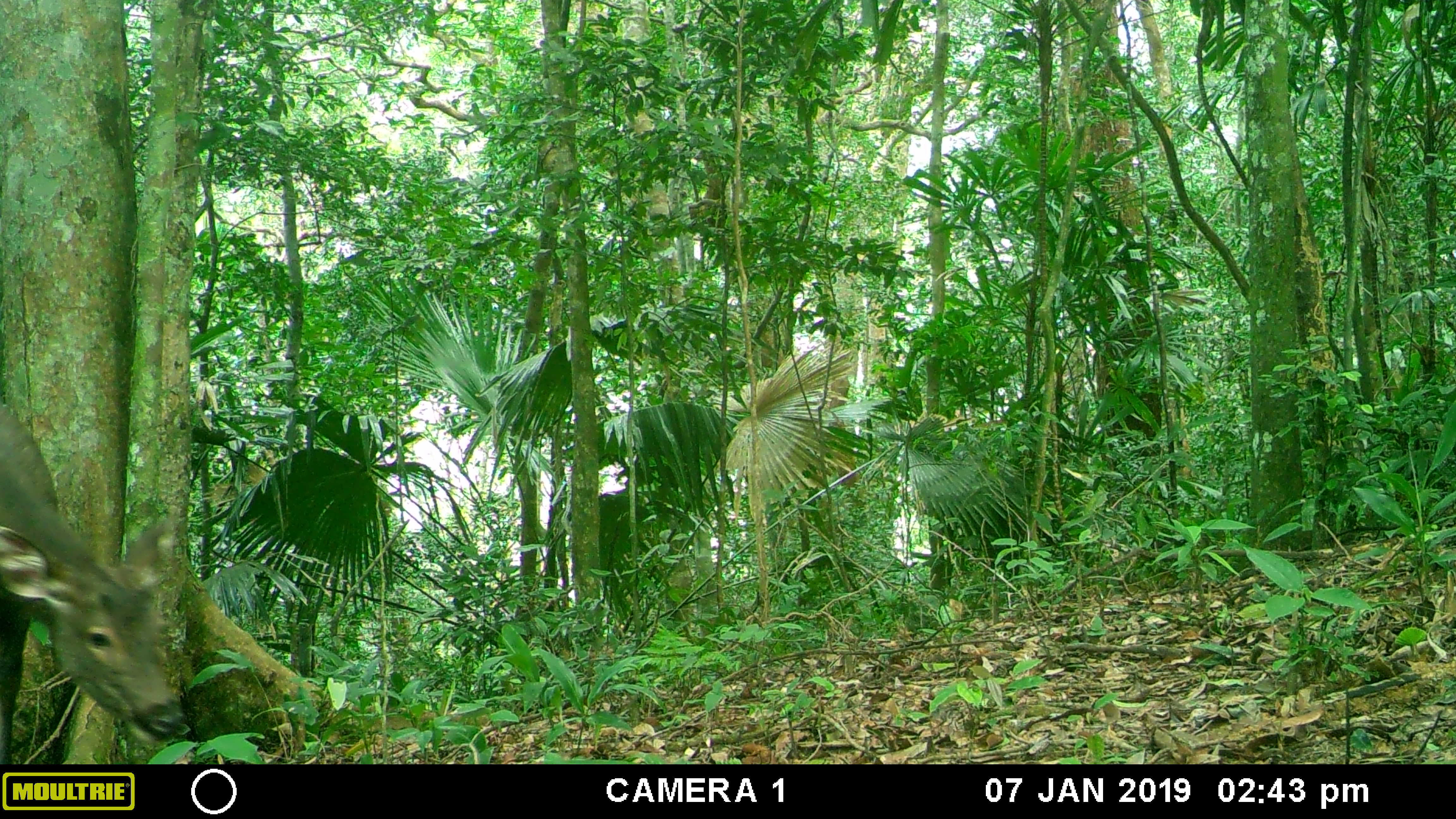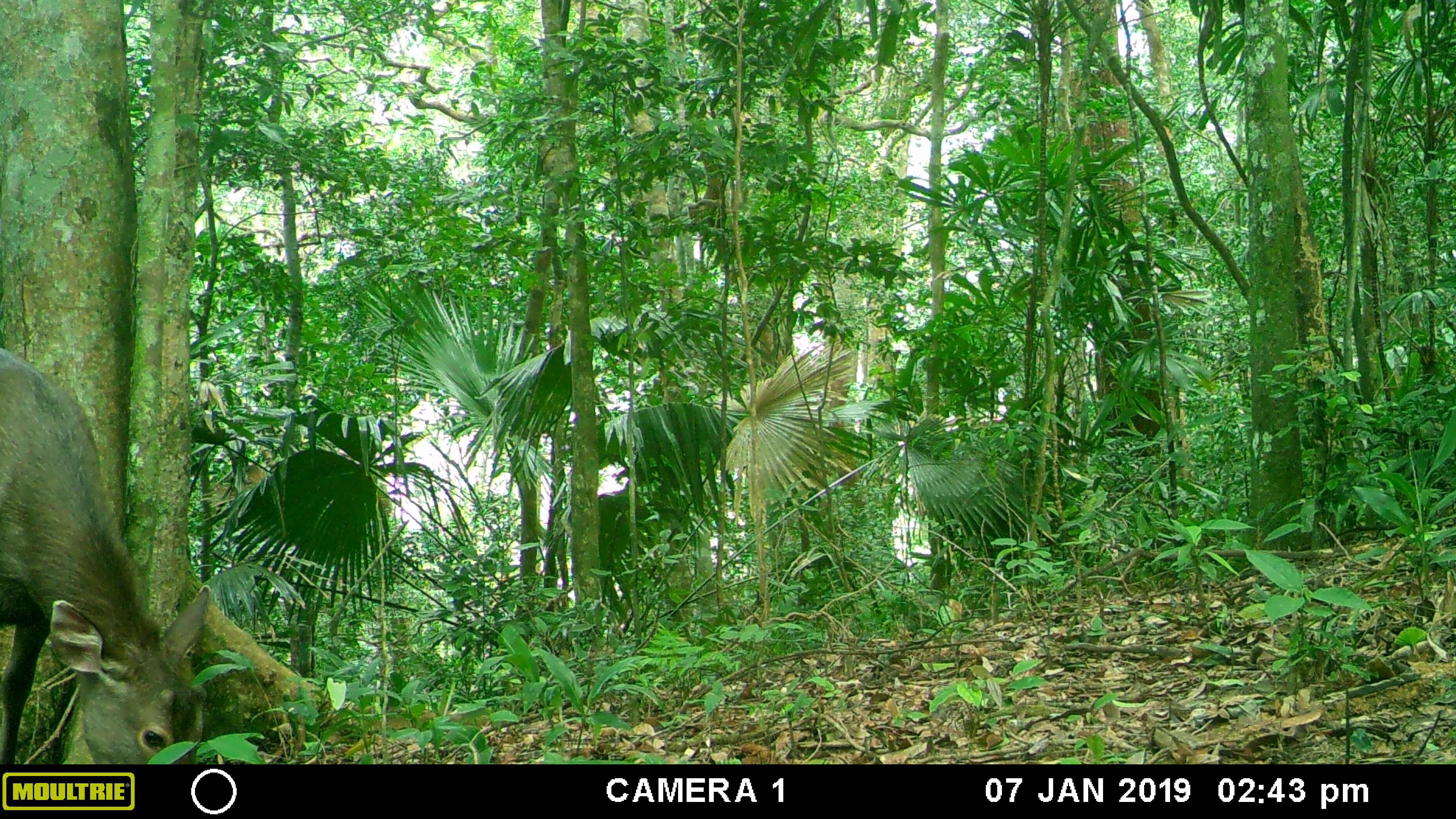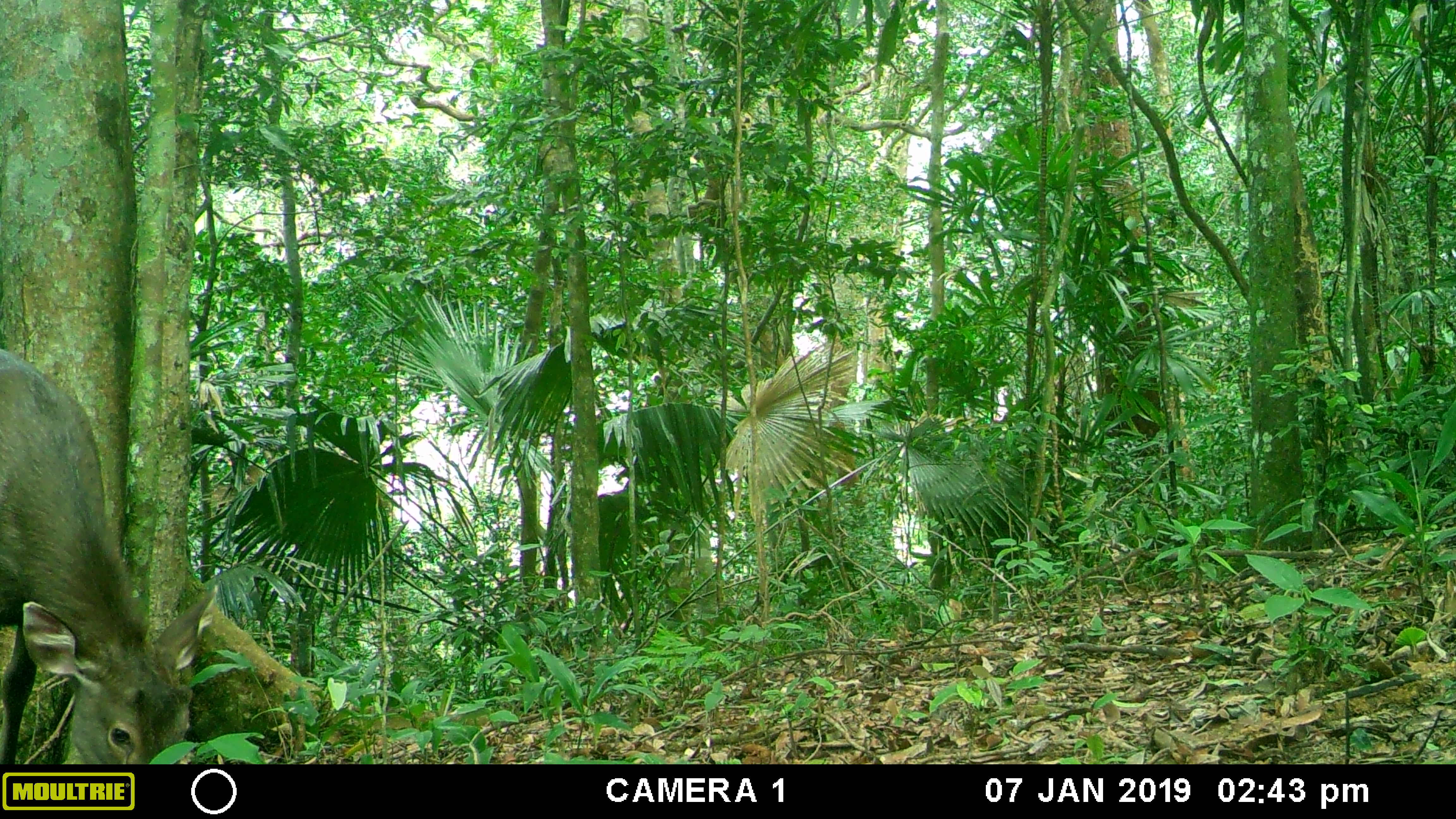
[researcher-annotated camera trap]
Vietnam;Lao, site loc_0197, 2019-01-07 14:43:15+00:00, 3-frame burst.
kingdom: Animalia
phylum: Chordata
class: Mammalia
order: Artiodactyla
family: Cervidae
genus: Rusa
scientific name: Rusa unicolor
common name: sambar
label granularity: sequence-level